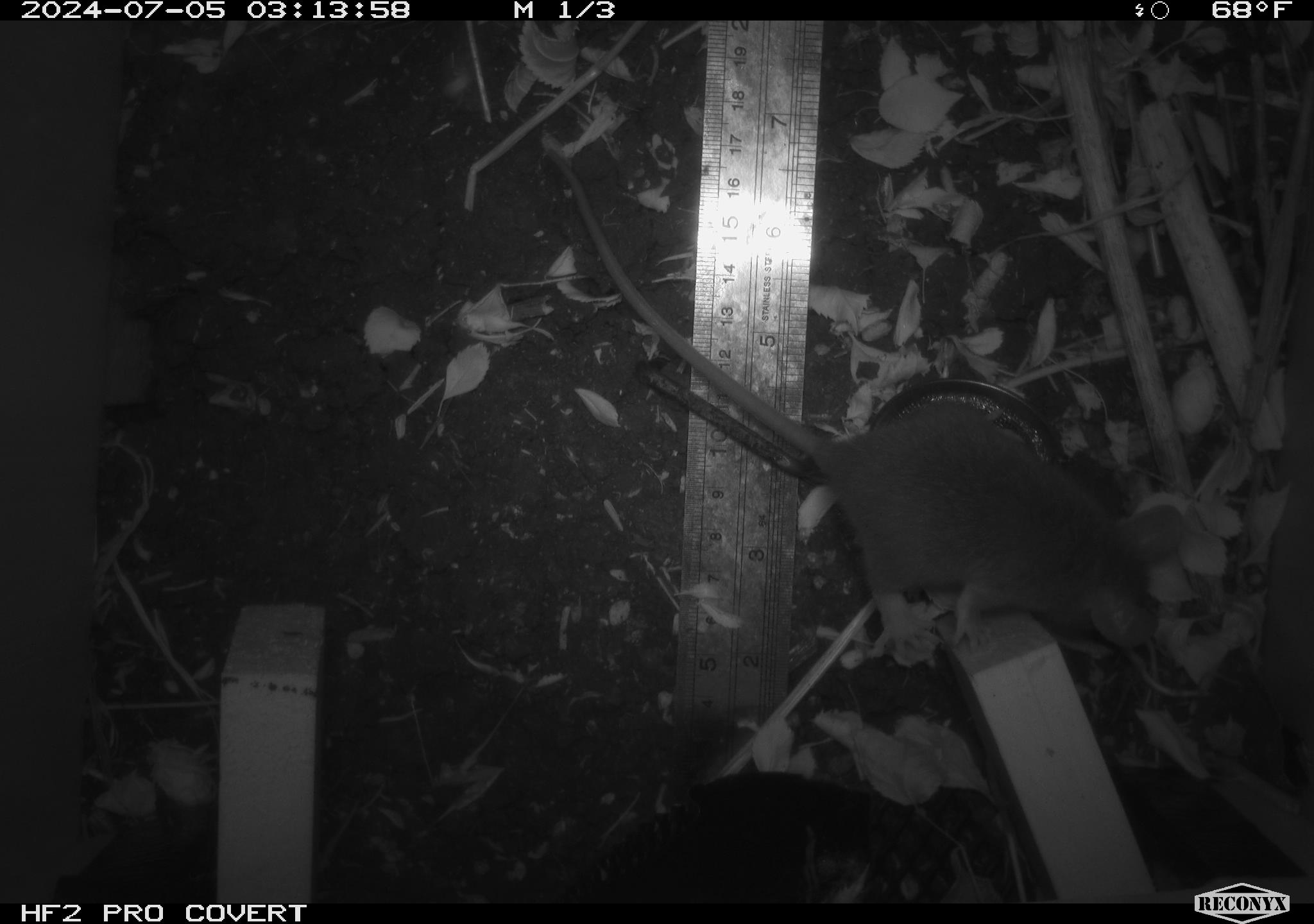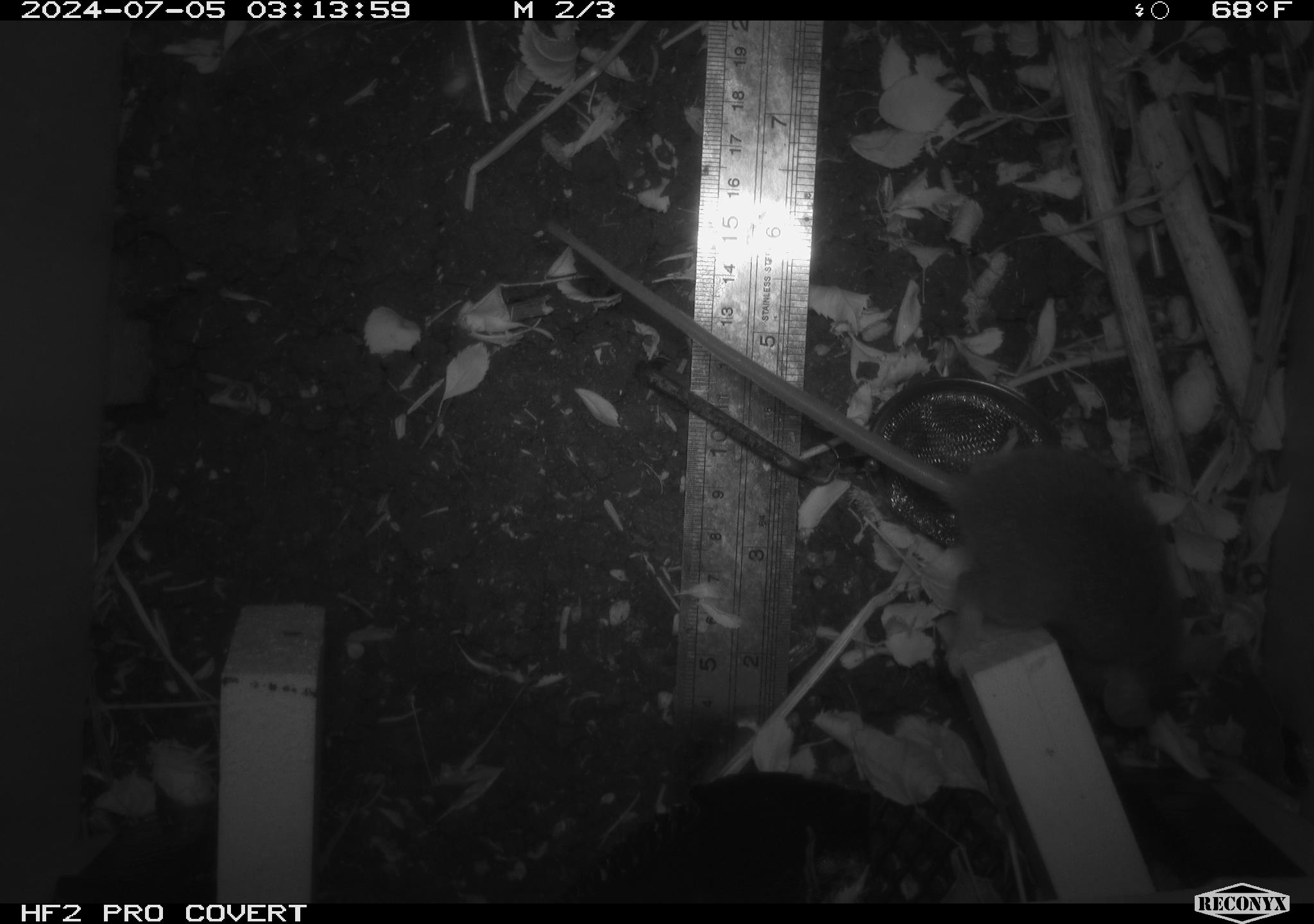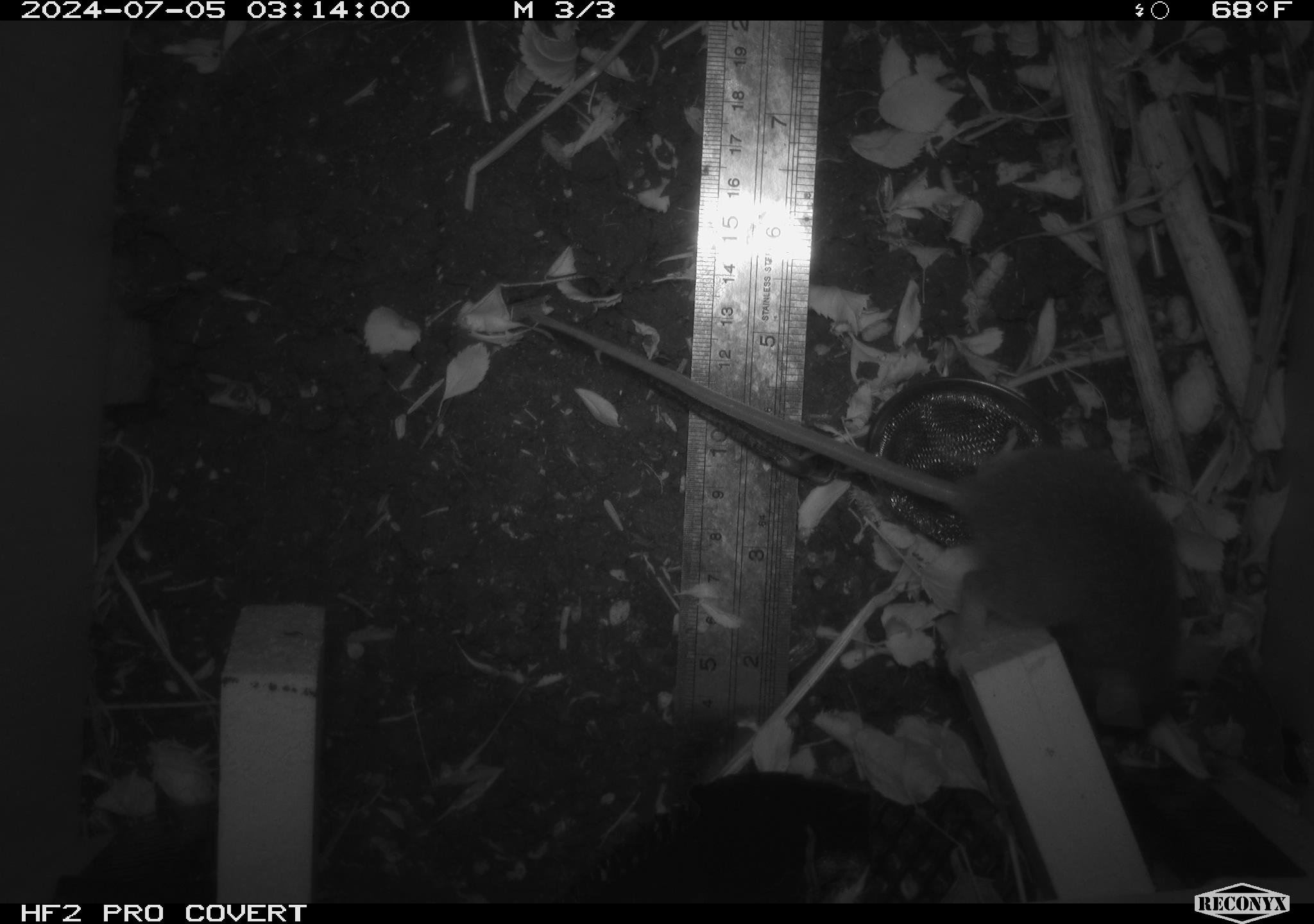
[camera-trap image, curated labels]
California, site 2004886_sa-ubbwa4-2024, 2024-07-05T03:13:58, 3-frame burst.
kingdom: Animalia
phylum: Chordata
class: Mammalia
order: Rodentia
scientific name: Rodentia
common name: woodrat or rat or mouse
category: woodrat or rat or mouse species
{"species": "woodrat or rat or mouse species (woodrat or rat or mouse) (Rodentia)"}